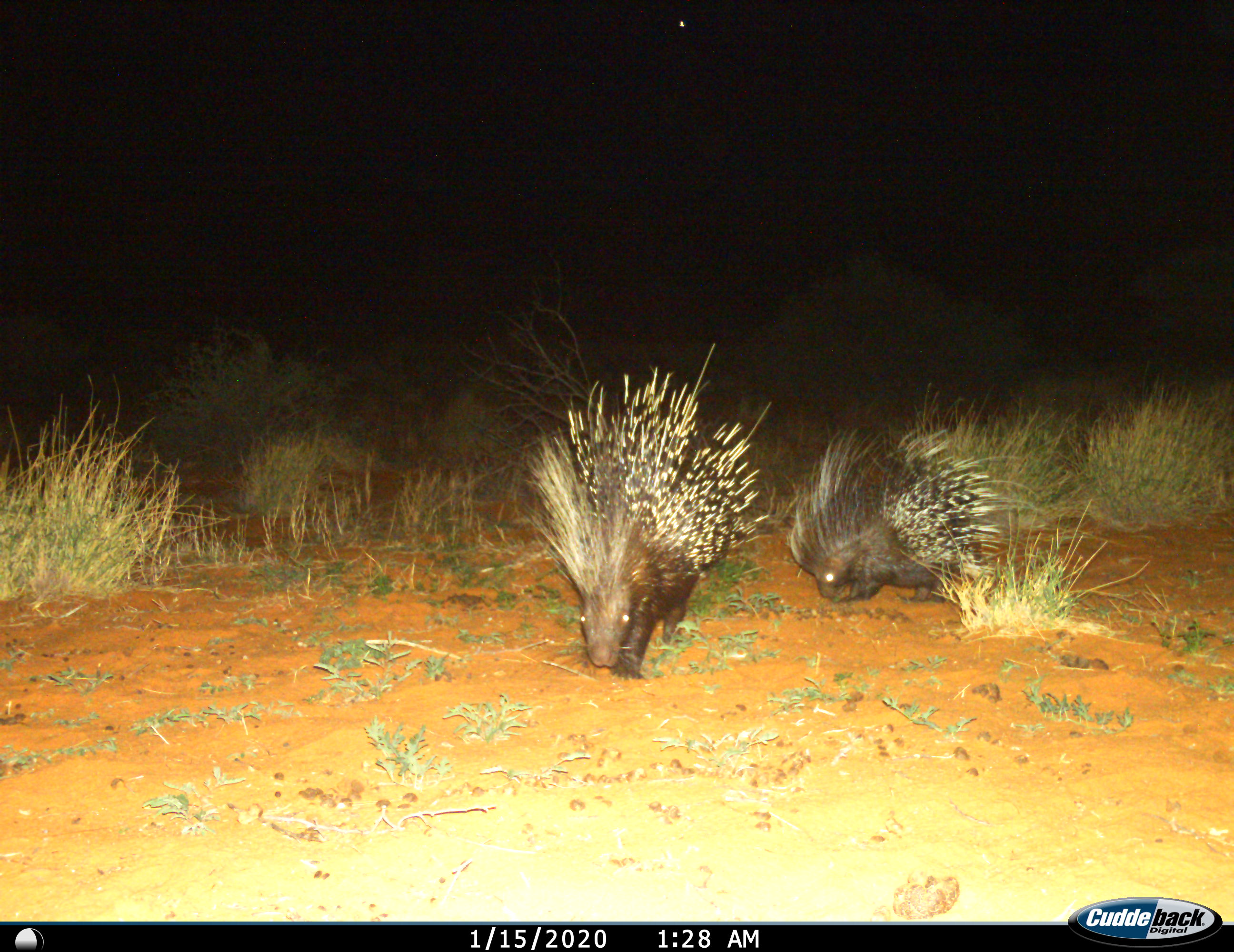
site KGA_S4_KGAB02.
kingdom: Animalia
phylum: Chordata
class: Mammalia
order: Rodentia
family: Hystricidae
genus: Hystrix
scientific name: Hystrix cristata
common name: crested porcupine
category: porcupine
Porcupine (crested porcupine) (Hystrix cristata), count 2. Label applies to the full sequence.